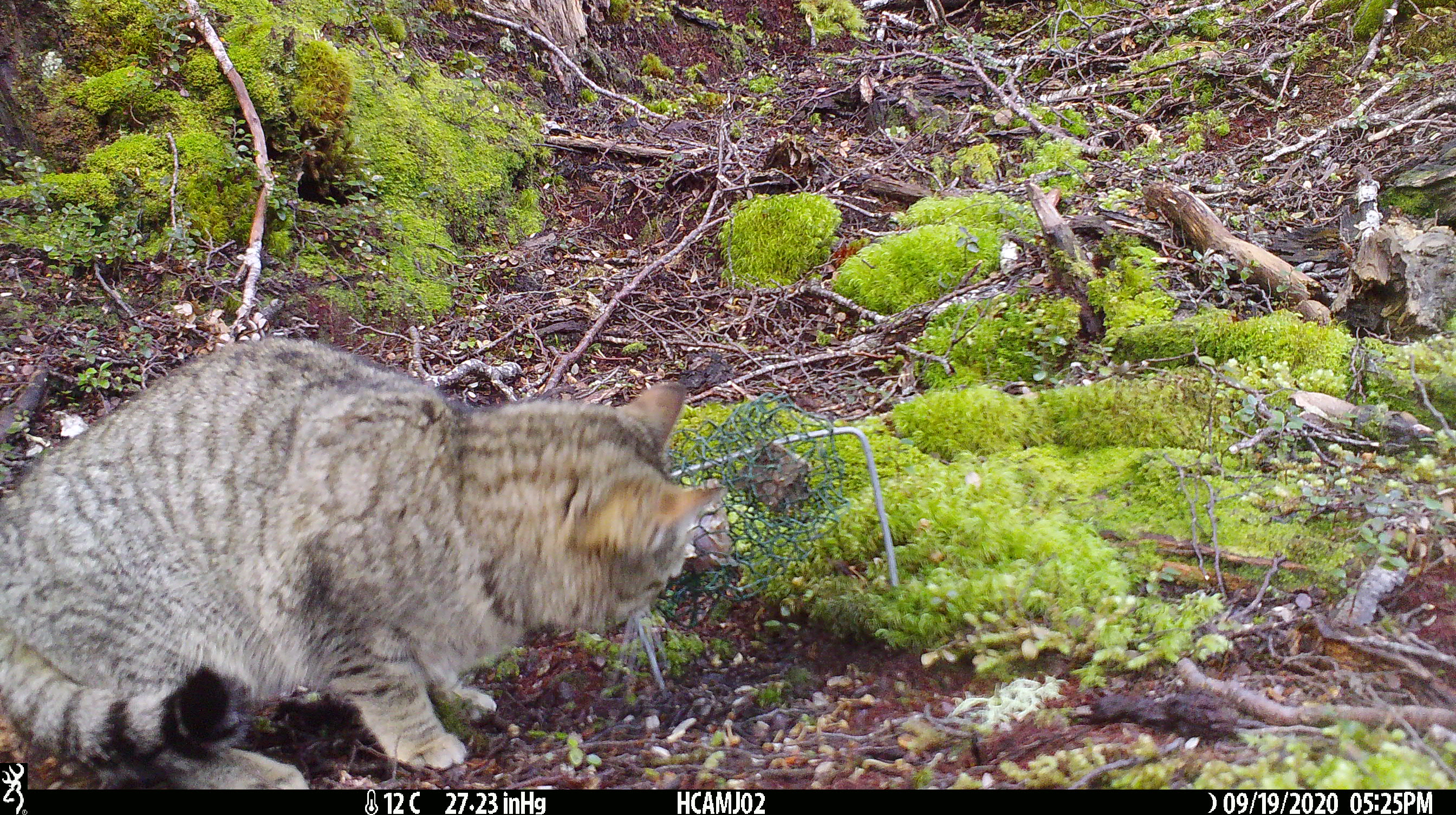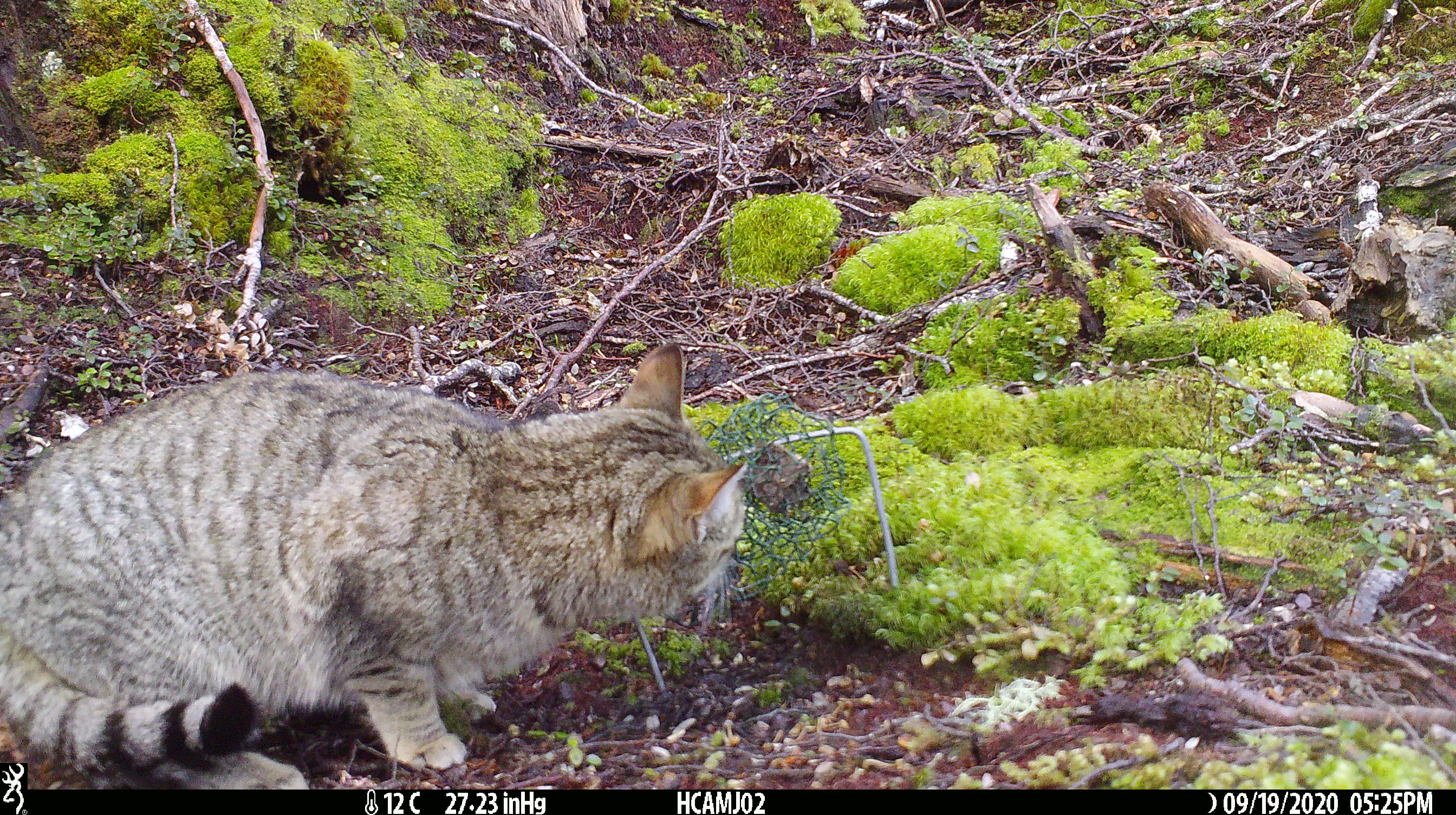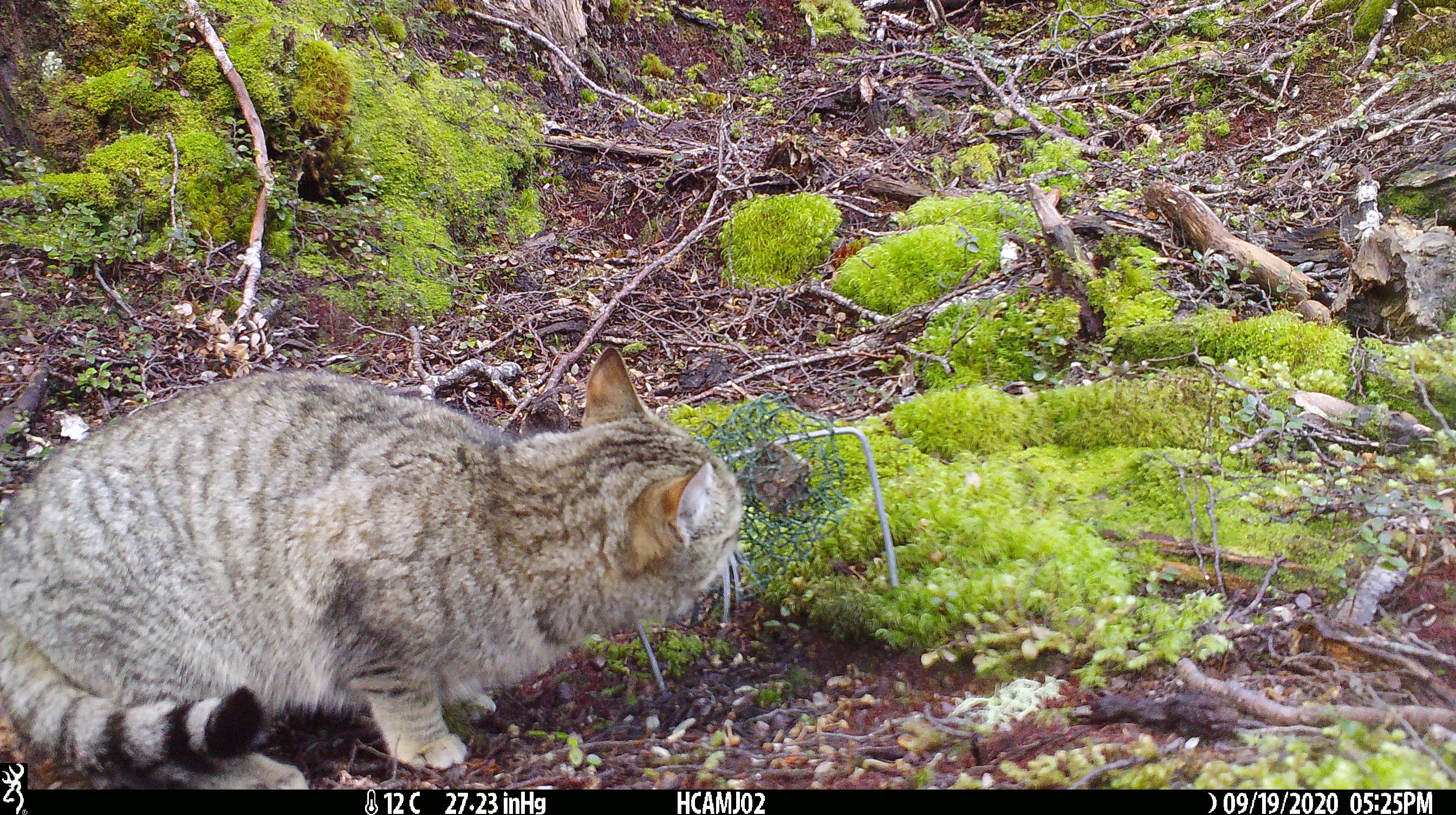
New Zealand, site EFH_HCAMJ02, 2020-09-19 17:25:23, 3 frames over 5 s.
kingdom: Animalia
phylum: Chordata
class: Mammalia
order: Carnivora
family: Felidae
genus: Felis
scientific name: Felis catus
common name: domestic cat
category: cat